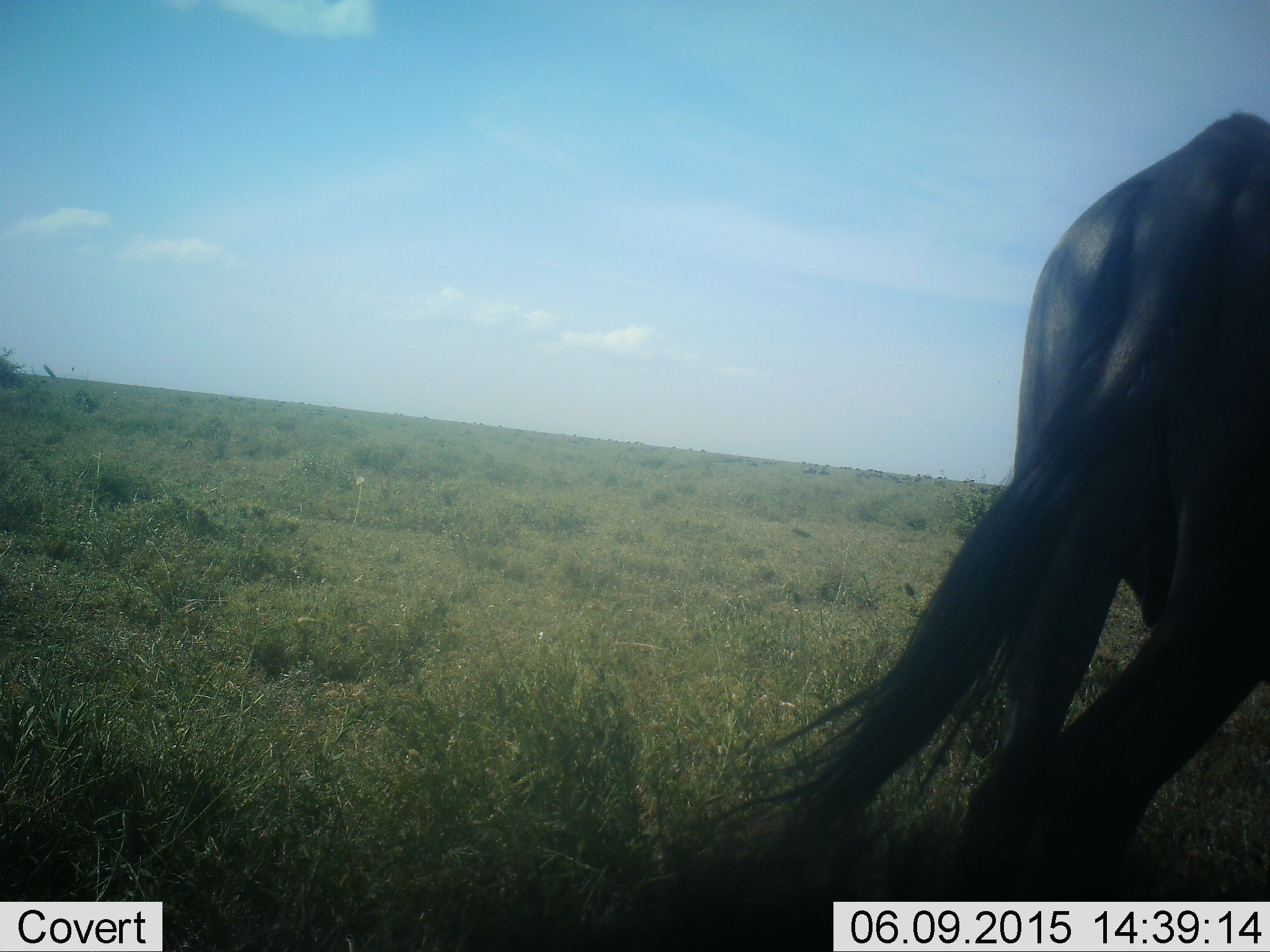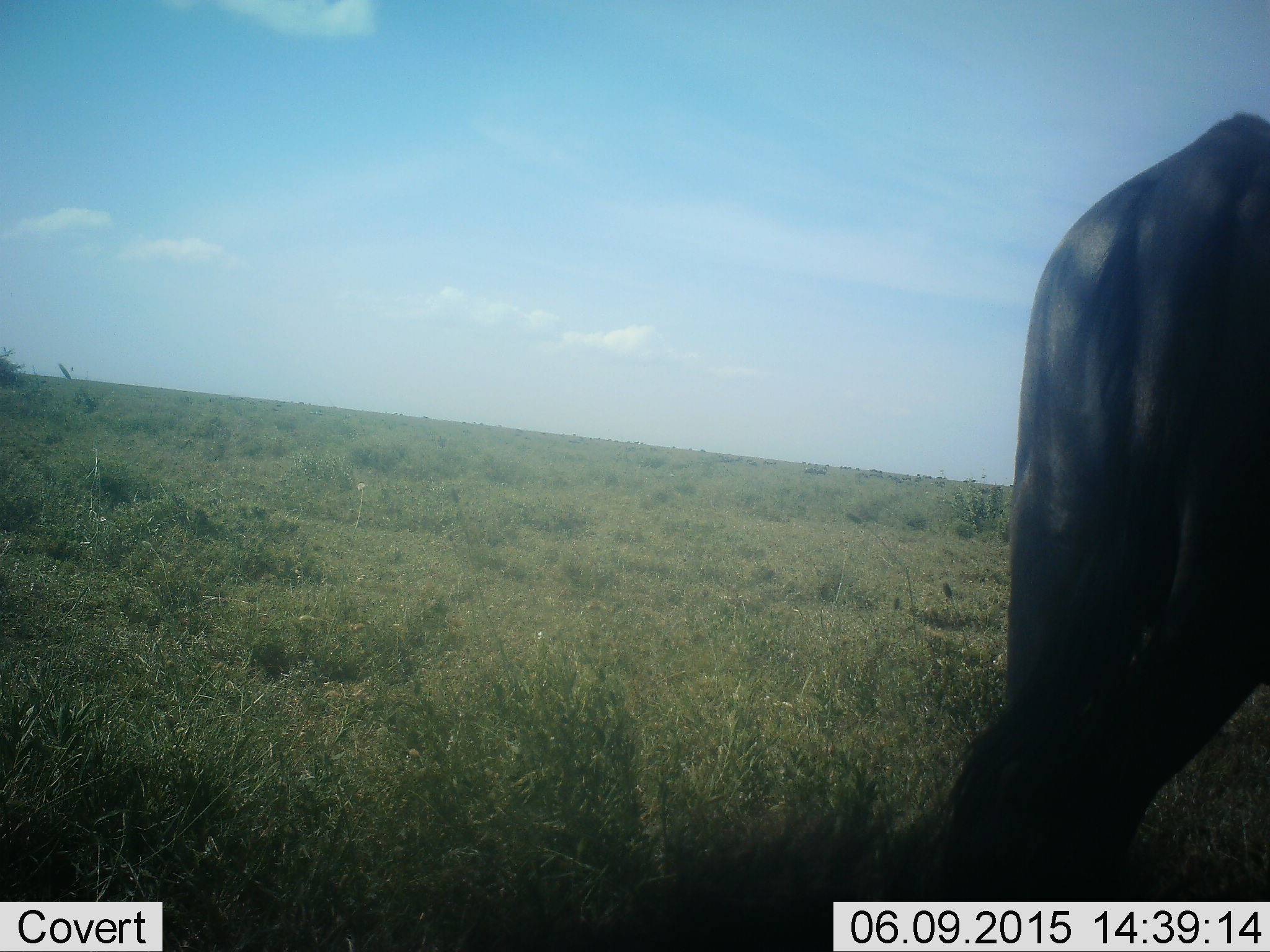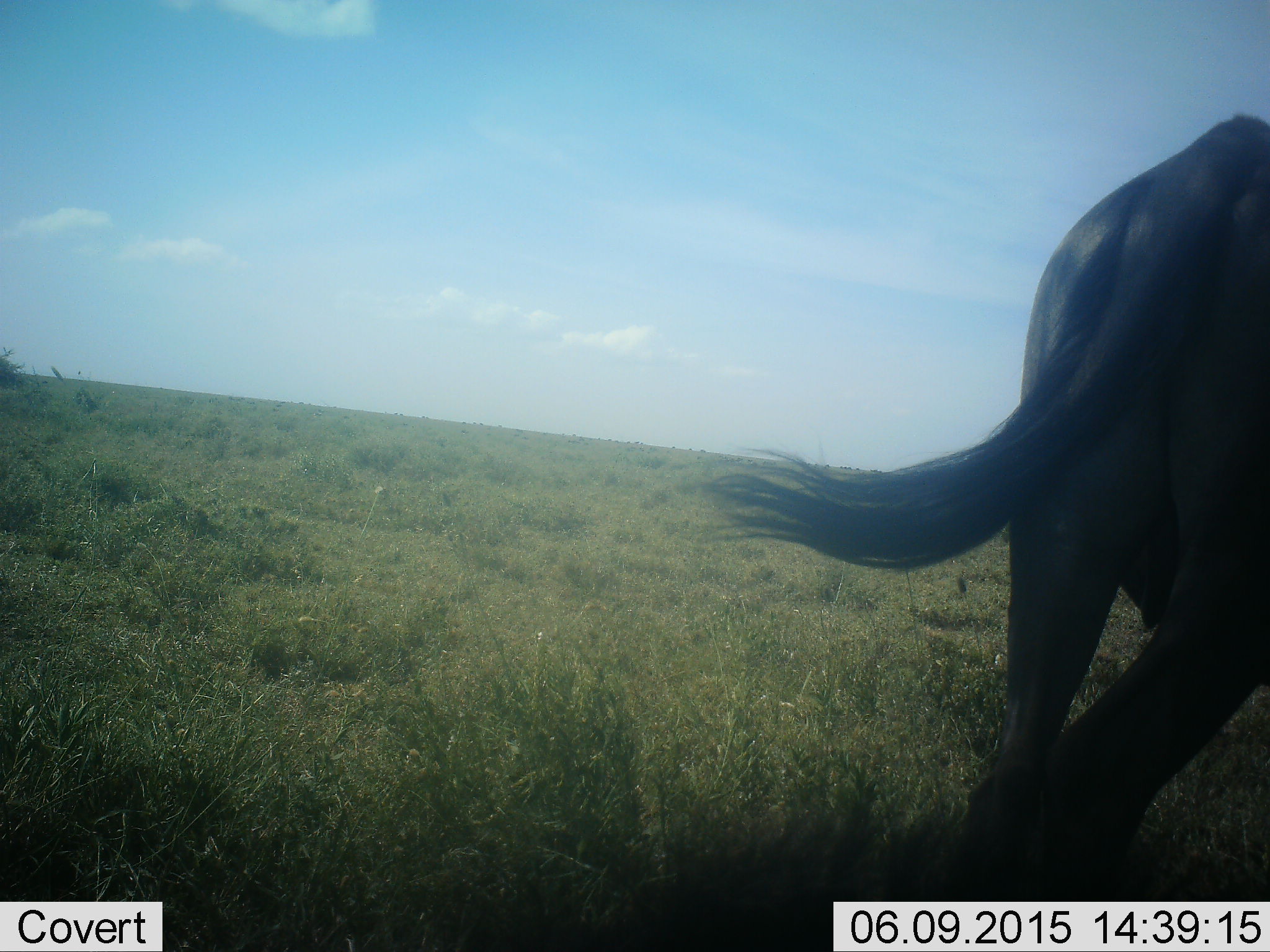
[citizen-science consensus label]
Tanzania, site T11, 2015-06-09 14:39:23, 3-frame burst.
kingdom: Animalia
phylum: Chordata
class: Mammalia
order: Artiodactyla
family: Bovidae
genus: Connochaetes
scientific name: Connochaetes taurinus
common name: blue wildebeest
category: wildebeest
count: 1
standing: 90%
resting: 0%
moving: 10%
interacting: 0%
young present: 0%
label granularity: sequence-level